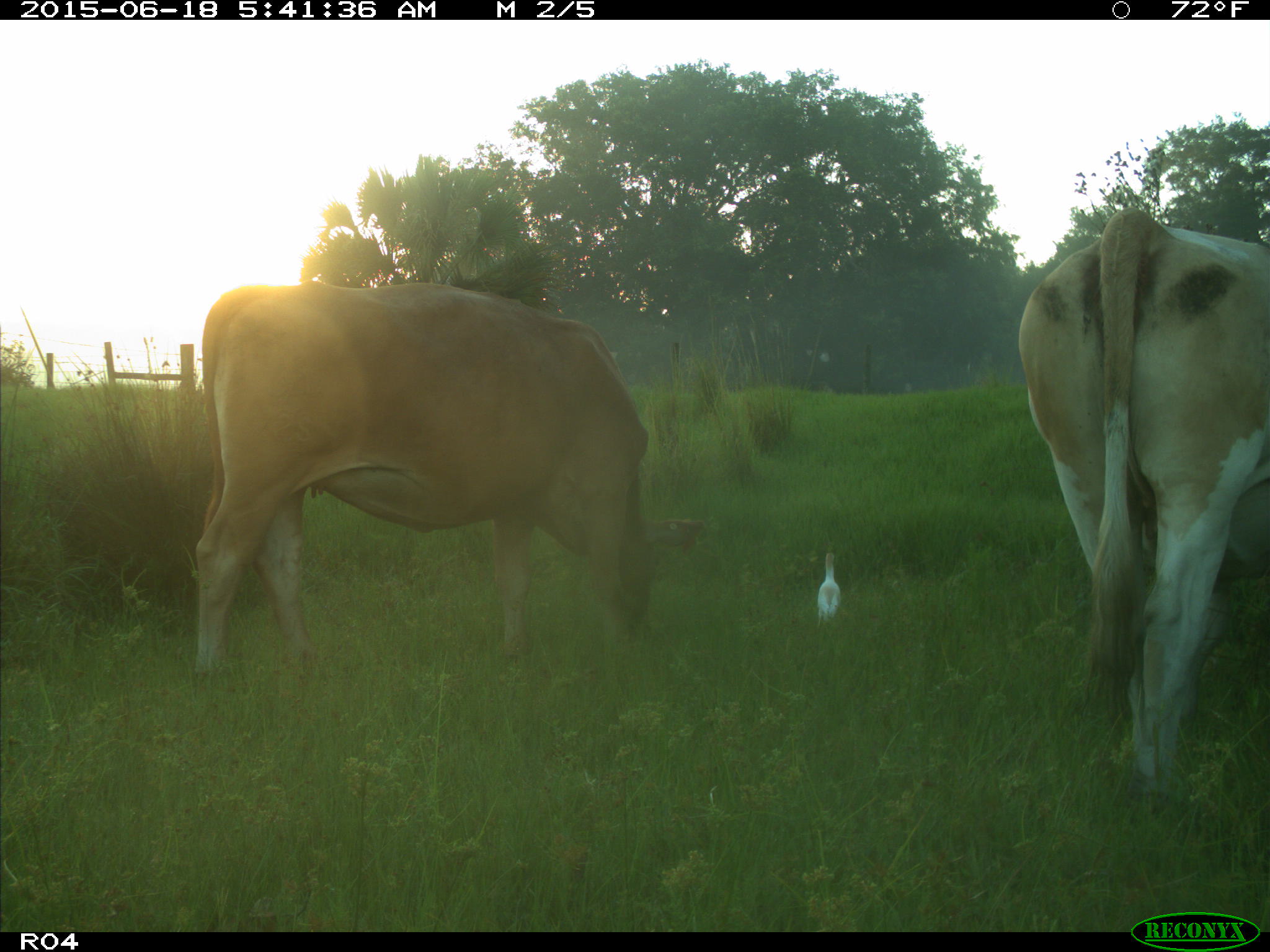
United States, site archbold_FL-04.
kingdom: Animalia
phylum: Chordata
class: Mammalia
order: Artiodactyla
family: Bovidae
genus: Bos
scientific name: Bos taurus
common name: domestic cow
Bos taurus (domestic cow).